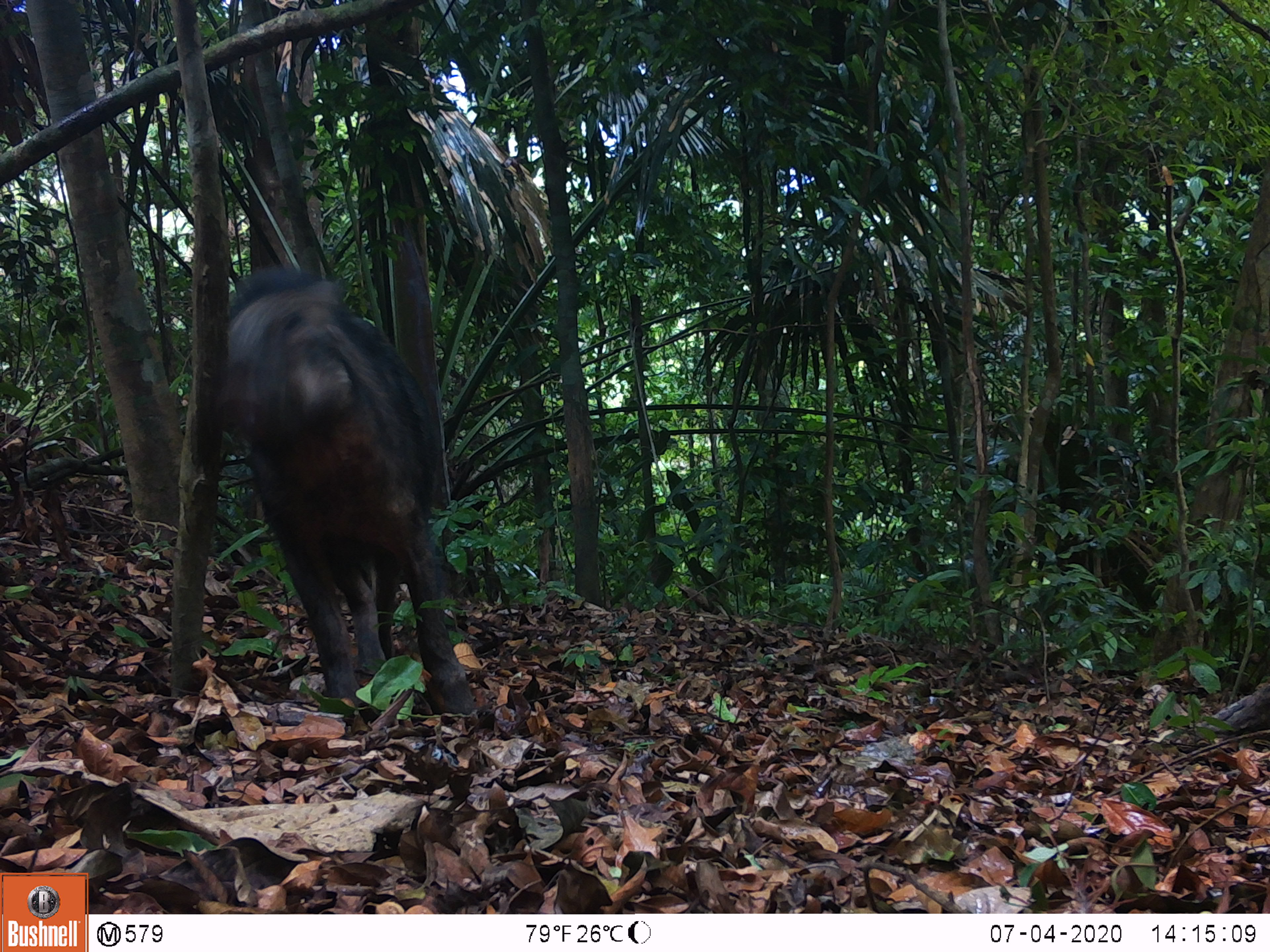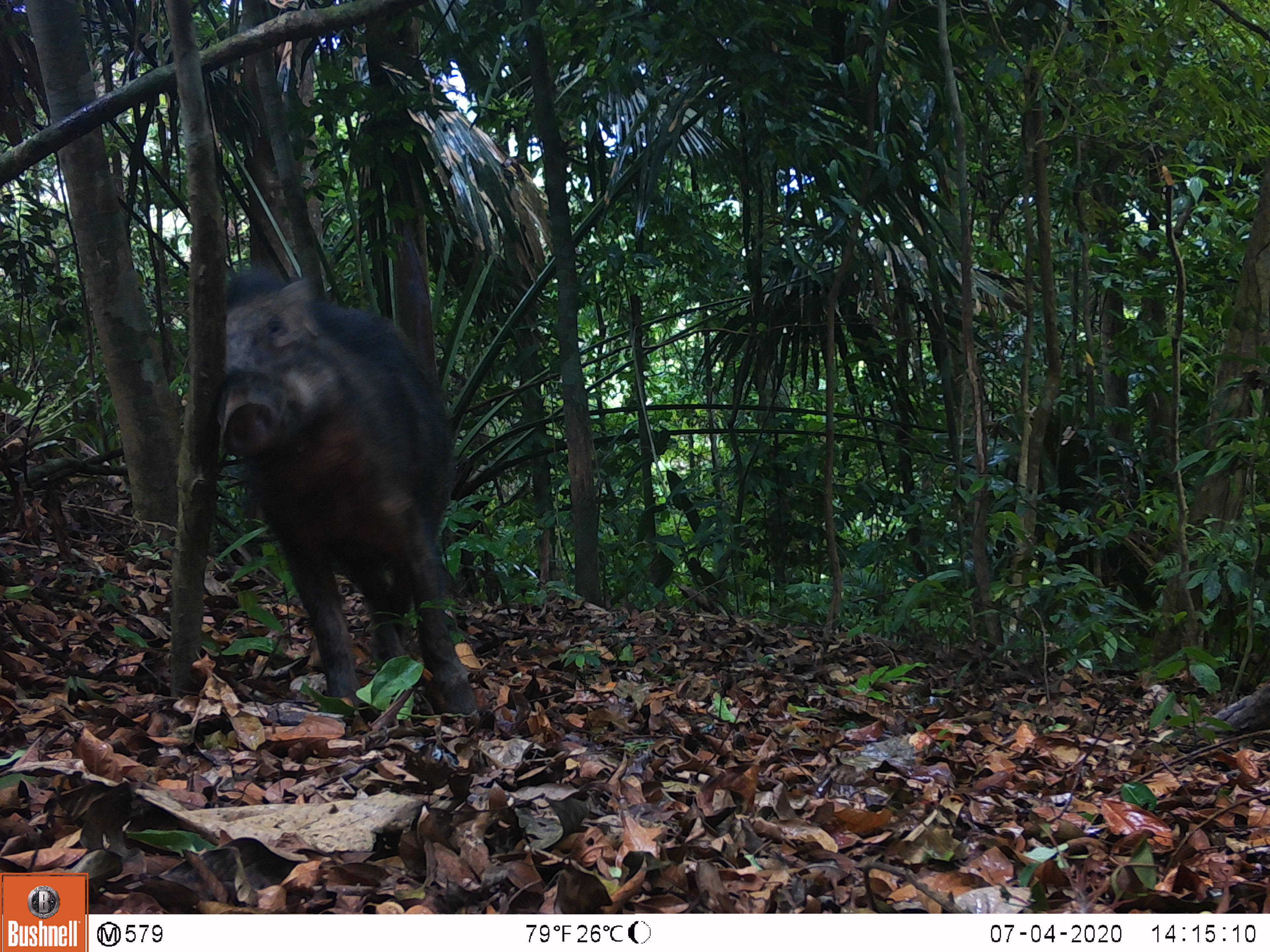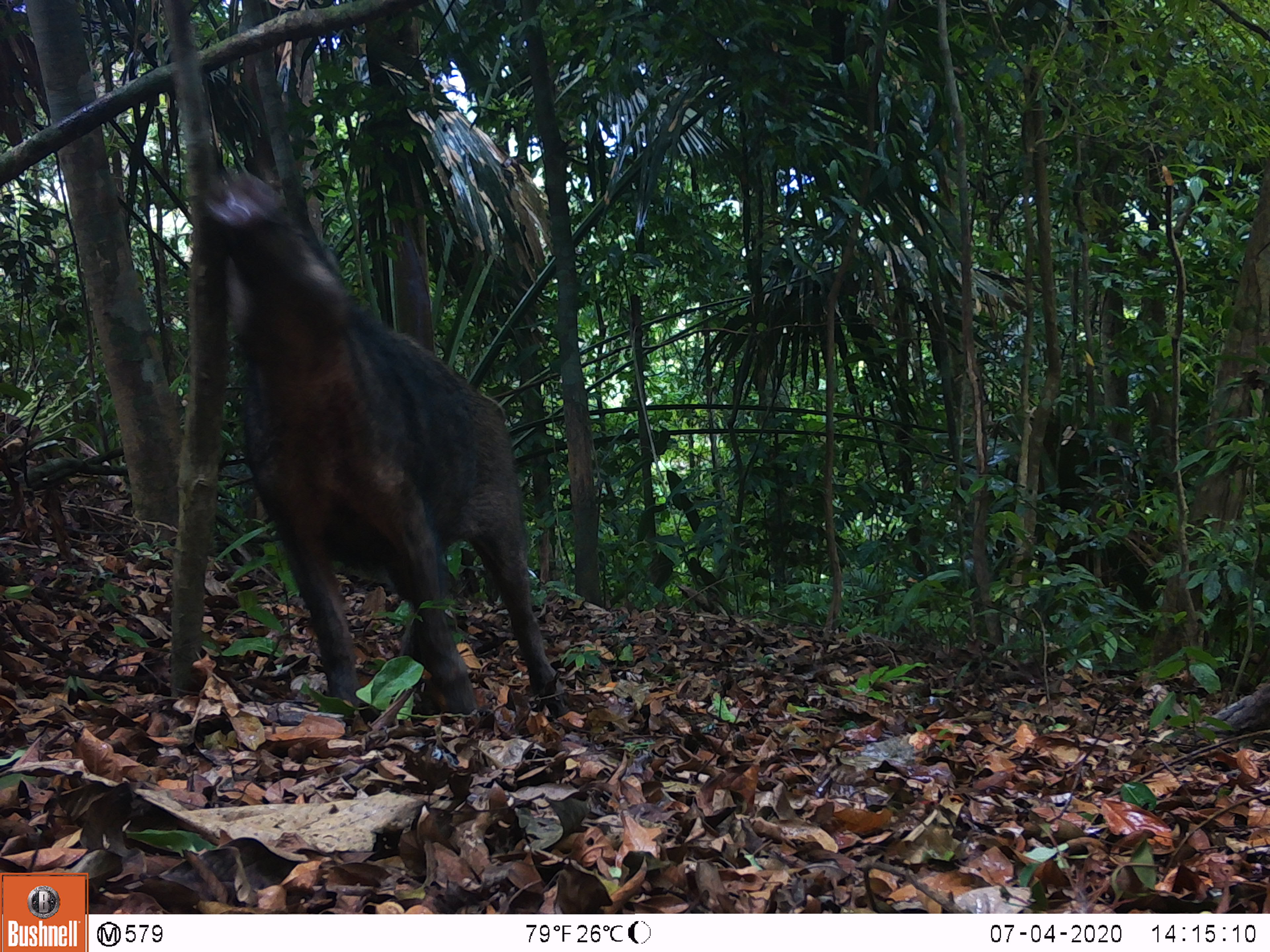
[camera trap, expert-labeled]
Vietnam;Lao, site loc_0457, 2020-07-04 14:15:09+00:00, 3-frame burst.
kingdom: Animalia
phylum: Chordata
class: Mammalia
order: Artiodactyla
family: Suidae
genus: Sus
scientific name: Sus scrofa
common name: eurasian wild pig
Eurasian wild pig (Sus scrofa). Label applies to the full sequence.